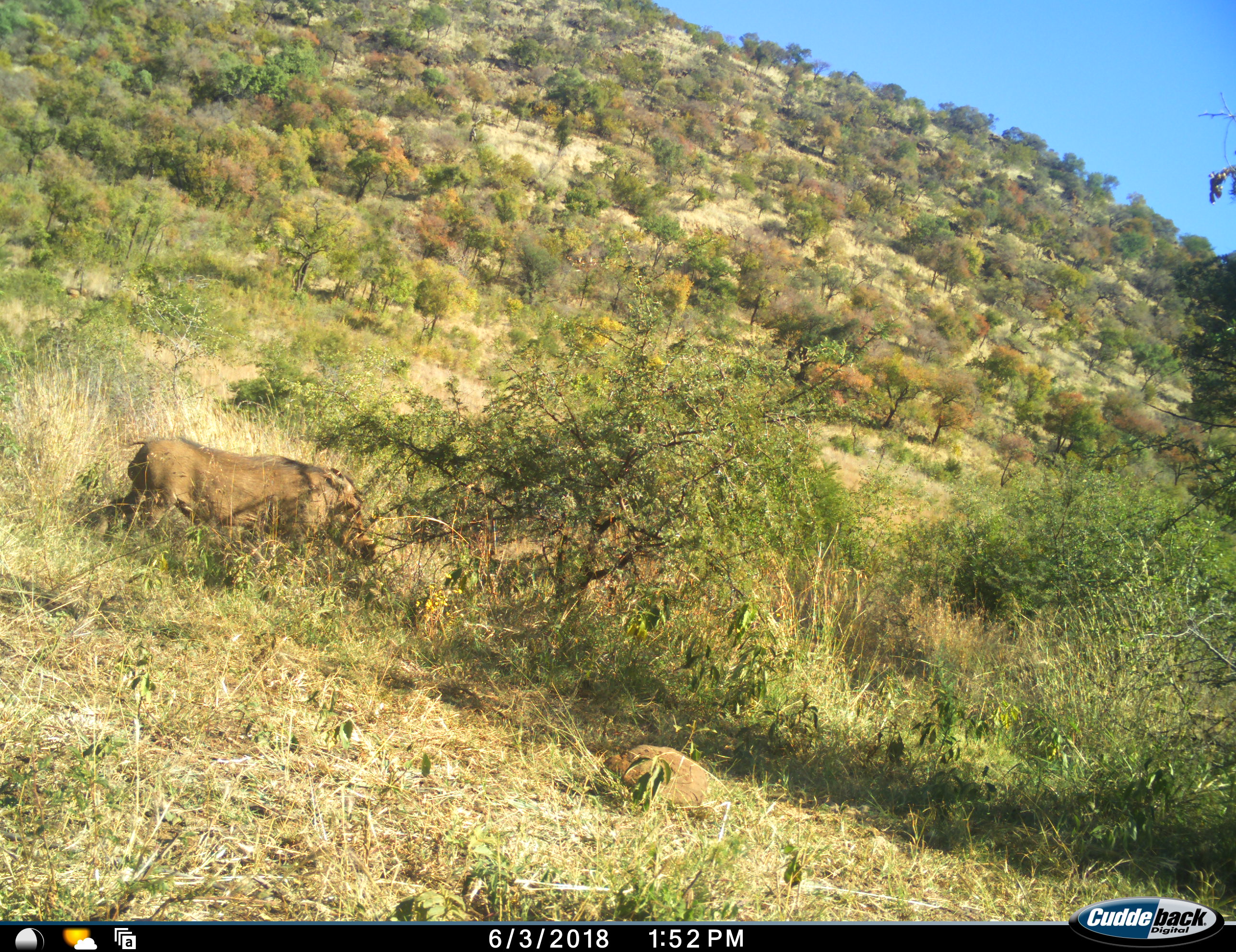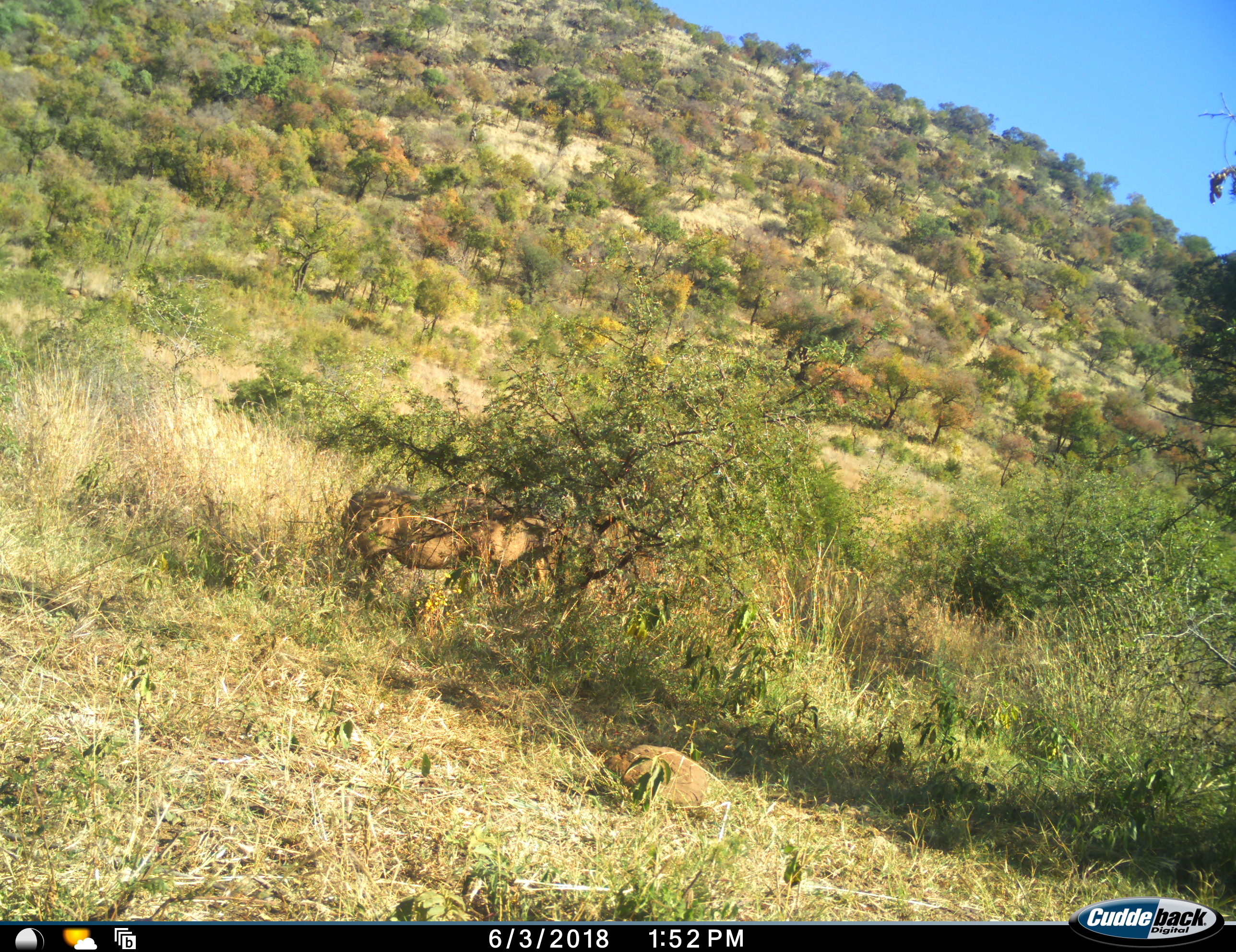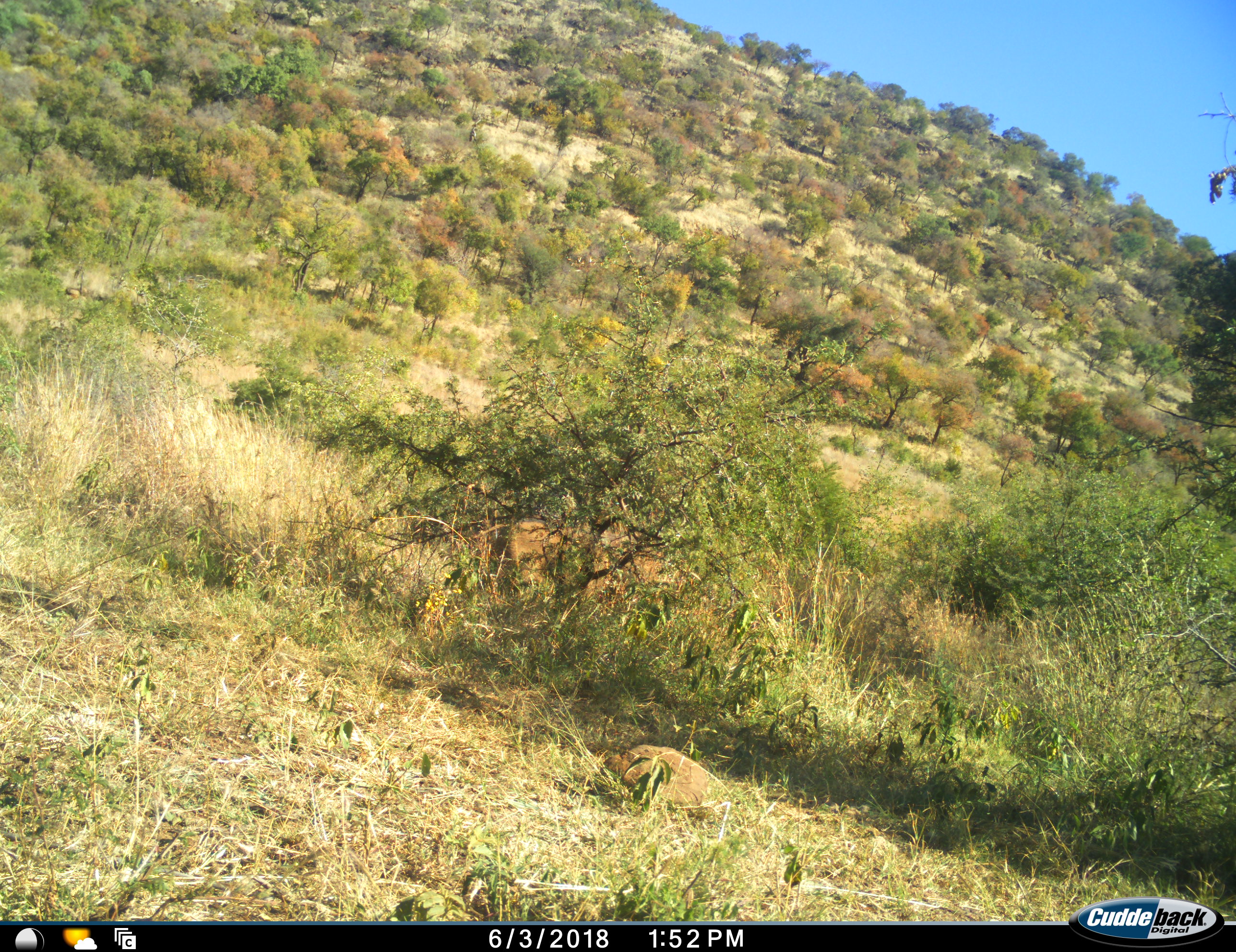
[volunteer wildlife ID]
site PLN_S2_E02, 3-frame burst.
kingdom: Animalia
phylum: Chordata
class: Mammalia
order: Artiodactyla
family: Suidae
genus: Phacochoerus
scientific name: Phacochoerus africanus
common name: warthog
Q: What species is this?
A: Warthog (Phacochoerus africanus).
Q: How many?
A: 1.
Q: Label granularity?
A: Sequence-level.